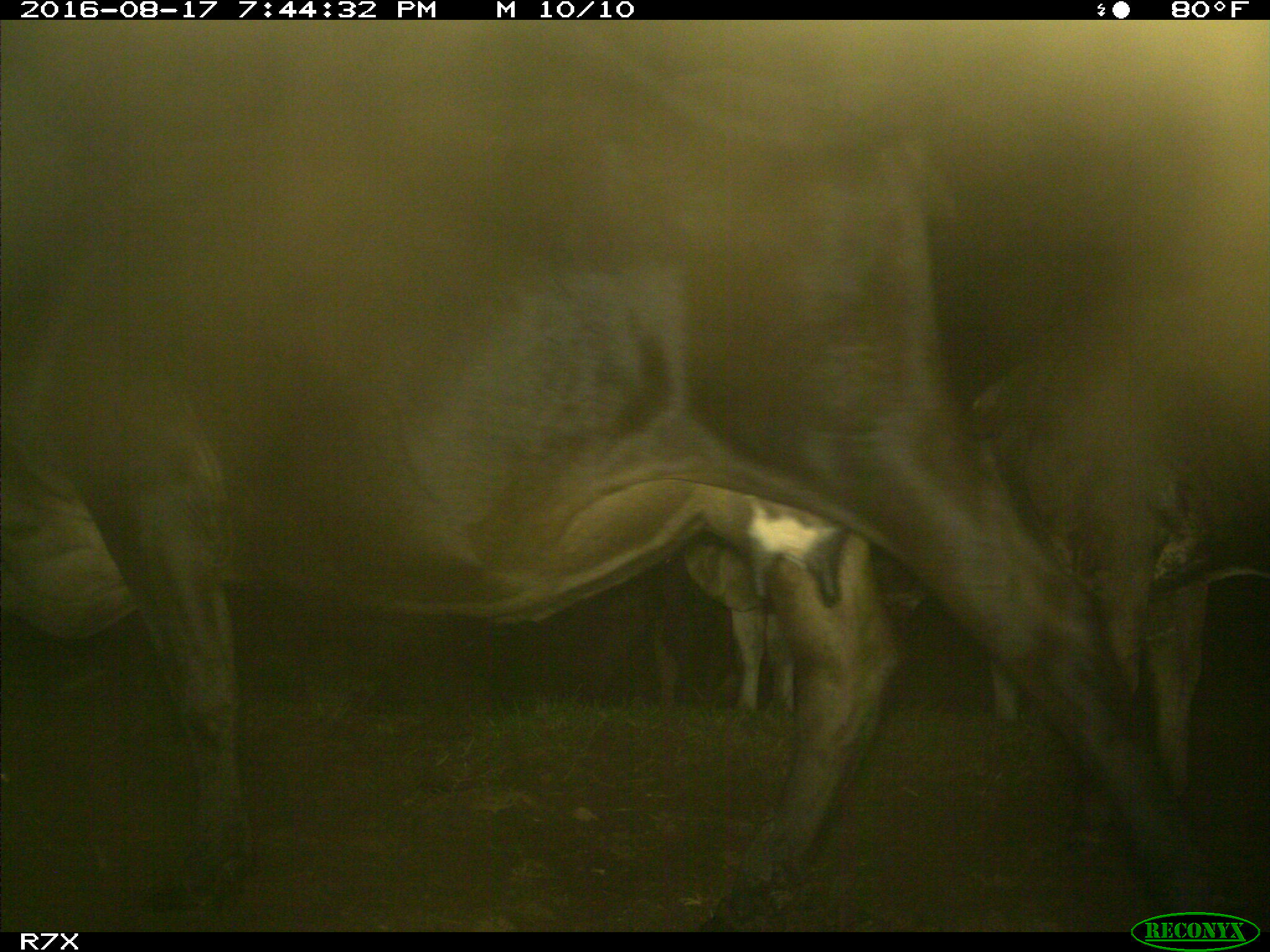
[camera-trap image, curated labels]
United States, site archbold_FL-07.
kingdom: Animalia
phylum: Chordata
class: Mammalia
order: Artiodactyla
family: Bovidae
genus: Bos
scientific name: Bos taurus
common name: domestic cow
Bos taurus (domestic cow).